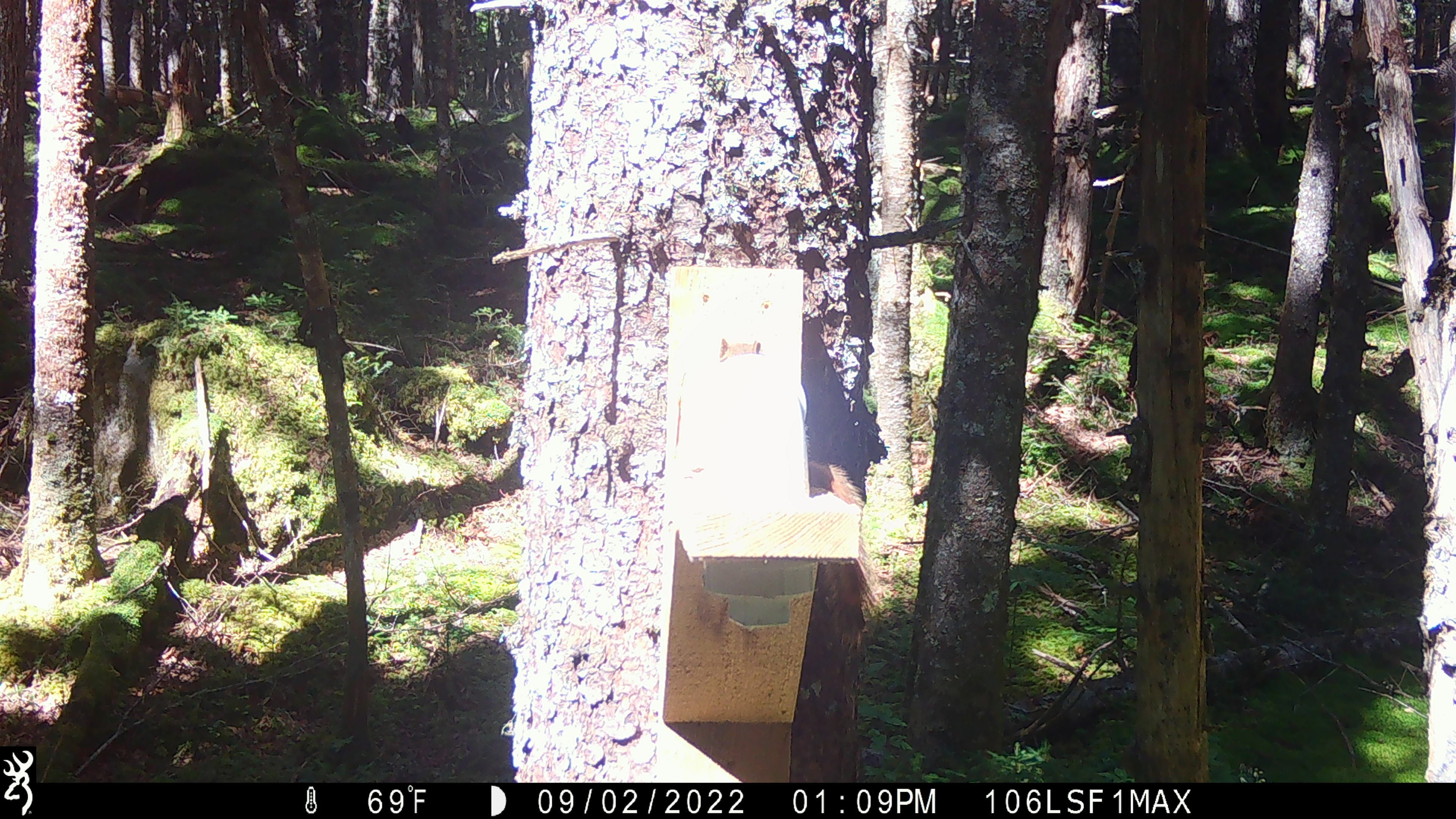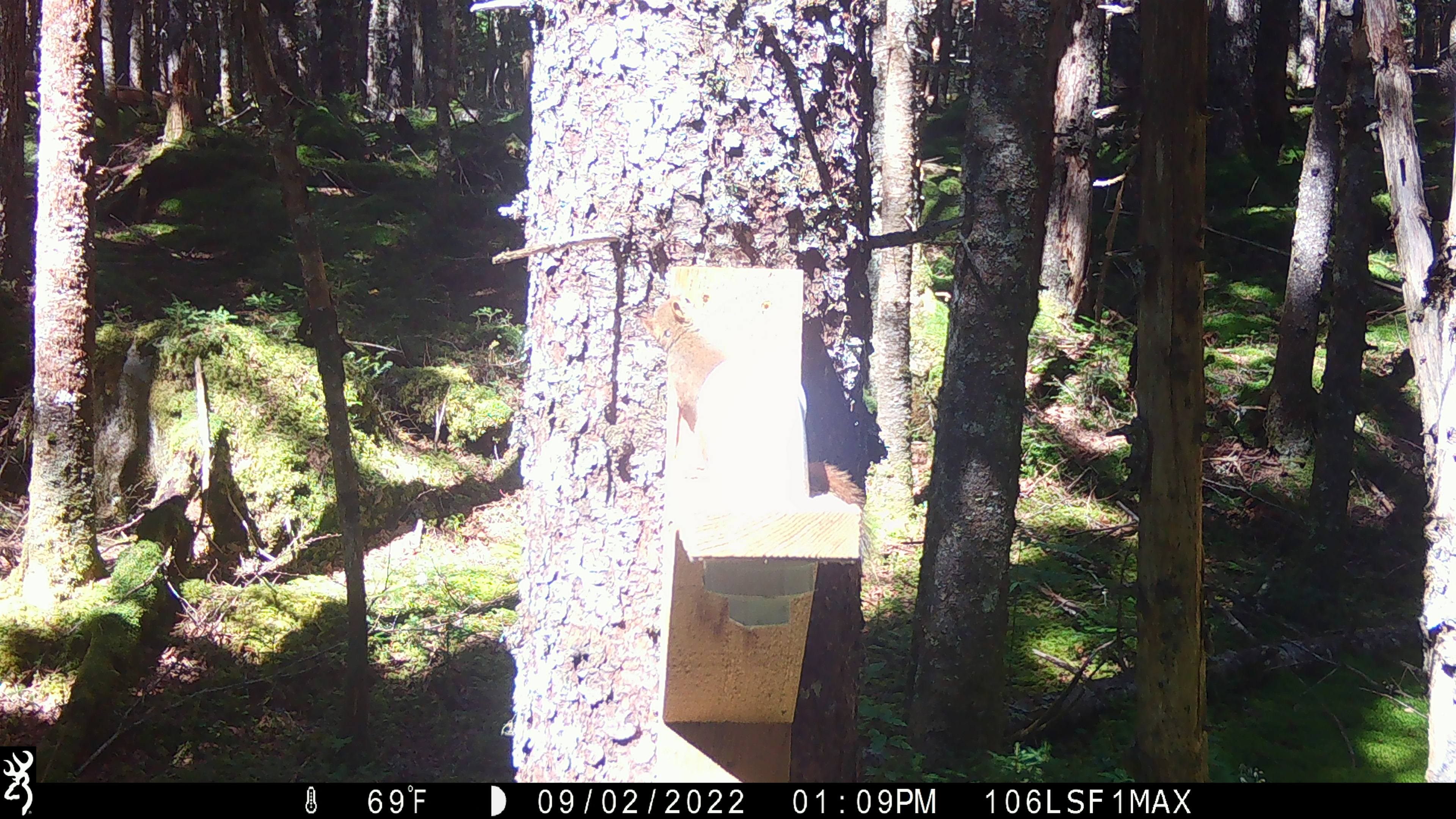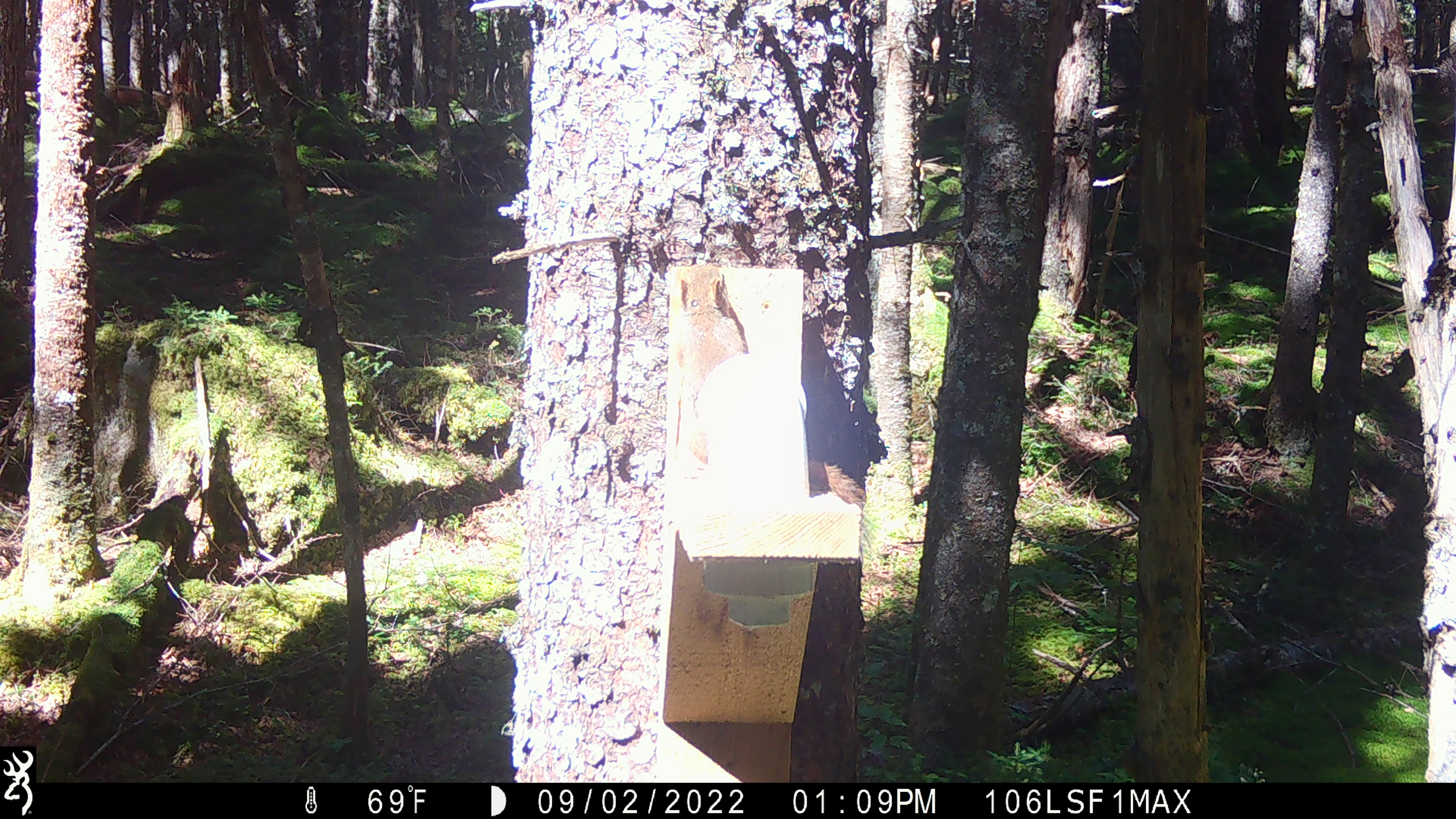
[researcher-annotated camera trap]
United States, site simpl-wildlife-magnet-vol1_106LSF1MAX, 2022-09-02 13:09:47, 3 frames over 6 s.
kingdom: Animalia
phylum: Chordata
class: Mammalia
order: Rodentia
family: Sciuridae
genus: Tamiasciurus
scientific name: Tamiasciurus hudsonicus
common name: red squirrel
Red squirrel (Tamiasciurus hudsonicus).